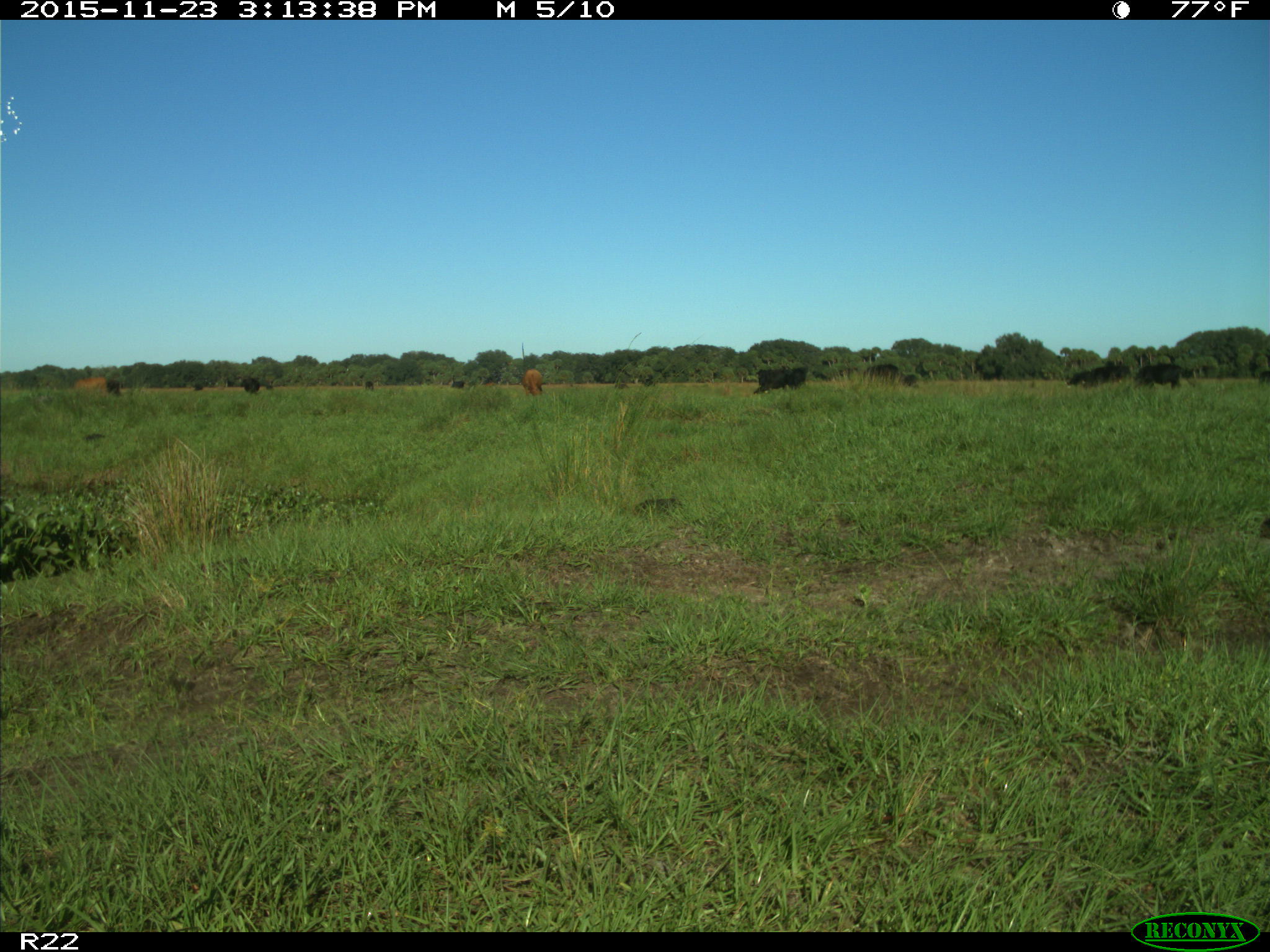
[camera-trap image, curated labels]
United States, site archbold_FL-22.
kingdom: Animalia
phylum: Chordata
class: Mammalia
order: Artiodactyla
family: Bovidae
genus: Bos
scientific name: Bos taurus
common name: domestic cow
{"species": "Bos taurus (domestic cow)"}